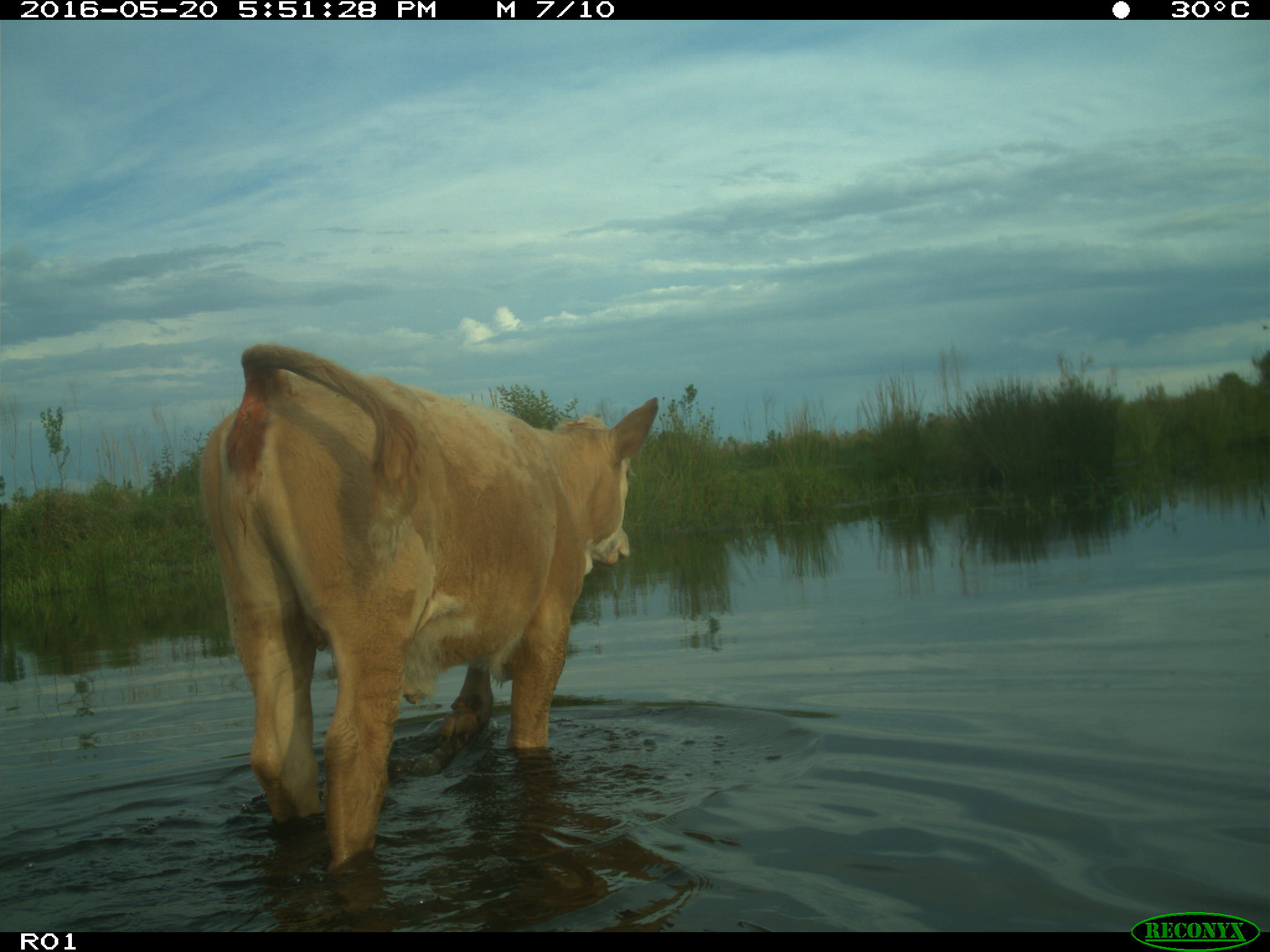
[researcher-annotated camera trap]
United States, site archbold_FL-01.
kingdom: Animalia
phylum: Chordata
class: Mammalia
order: Artiodactyla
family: Bovidae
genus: Bos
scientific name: Bos taurus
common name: domestic cow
Bos taurus (domestic cow).